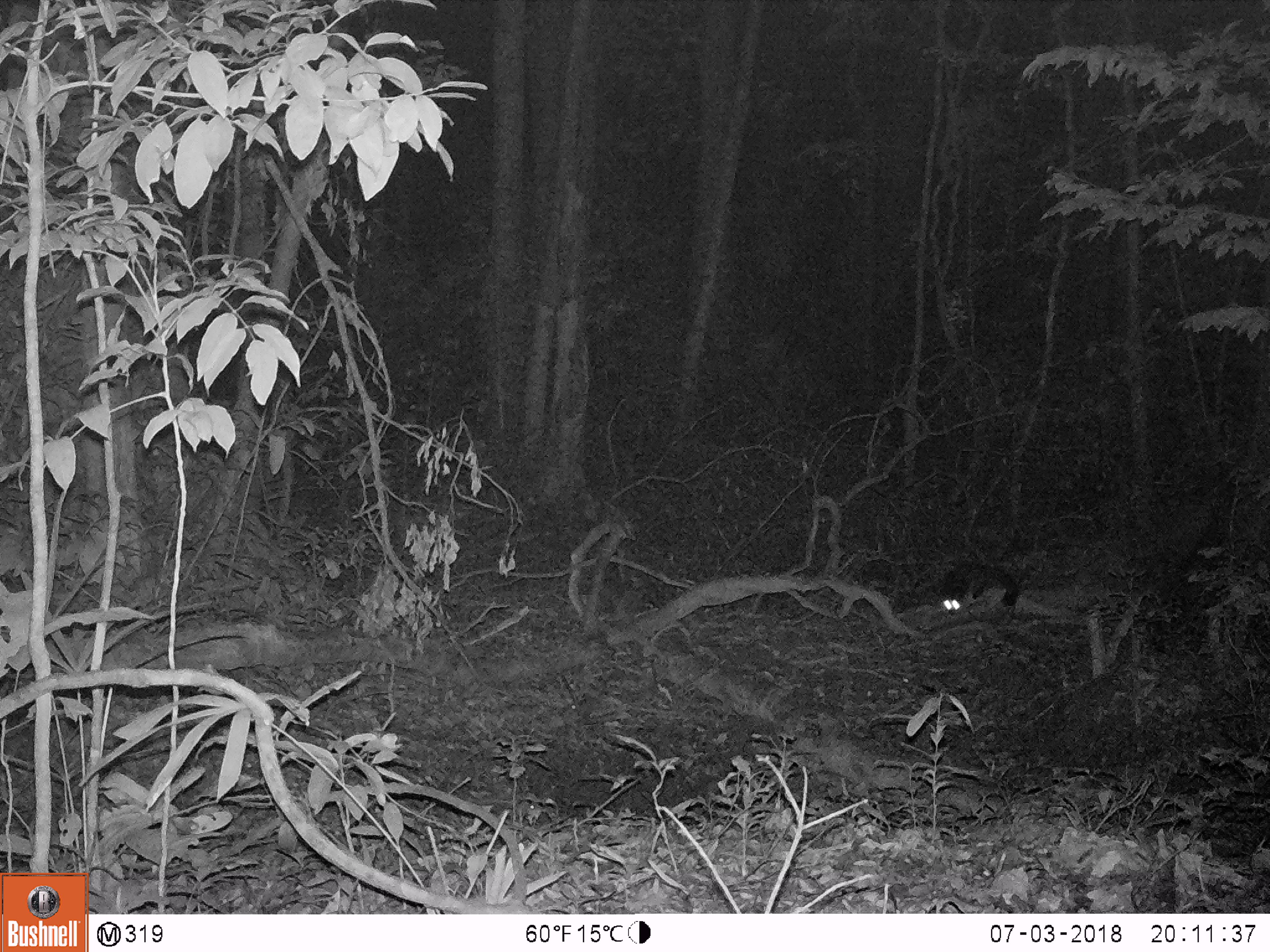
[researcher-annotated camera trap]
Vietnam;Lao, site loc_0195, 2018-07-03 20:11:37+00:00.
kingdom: Animalia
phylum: Chordata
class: Mammalia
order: Carnivora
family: Viverridae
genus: Paradoxurus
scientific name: Paradoxurus hermaphroditus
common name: common palm civet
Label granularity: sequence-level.